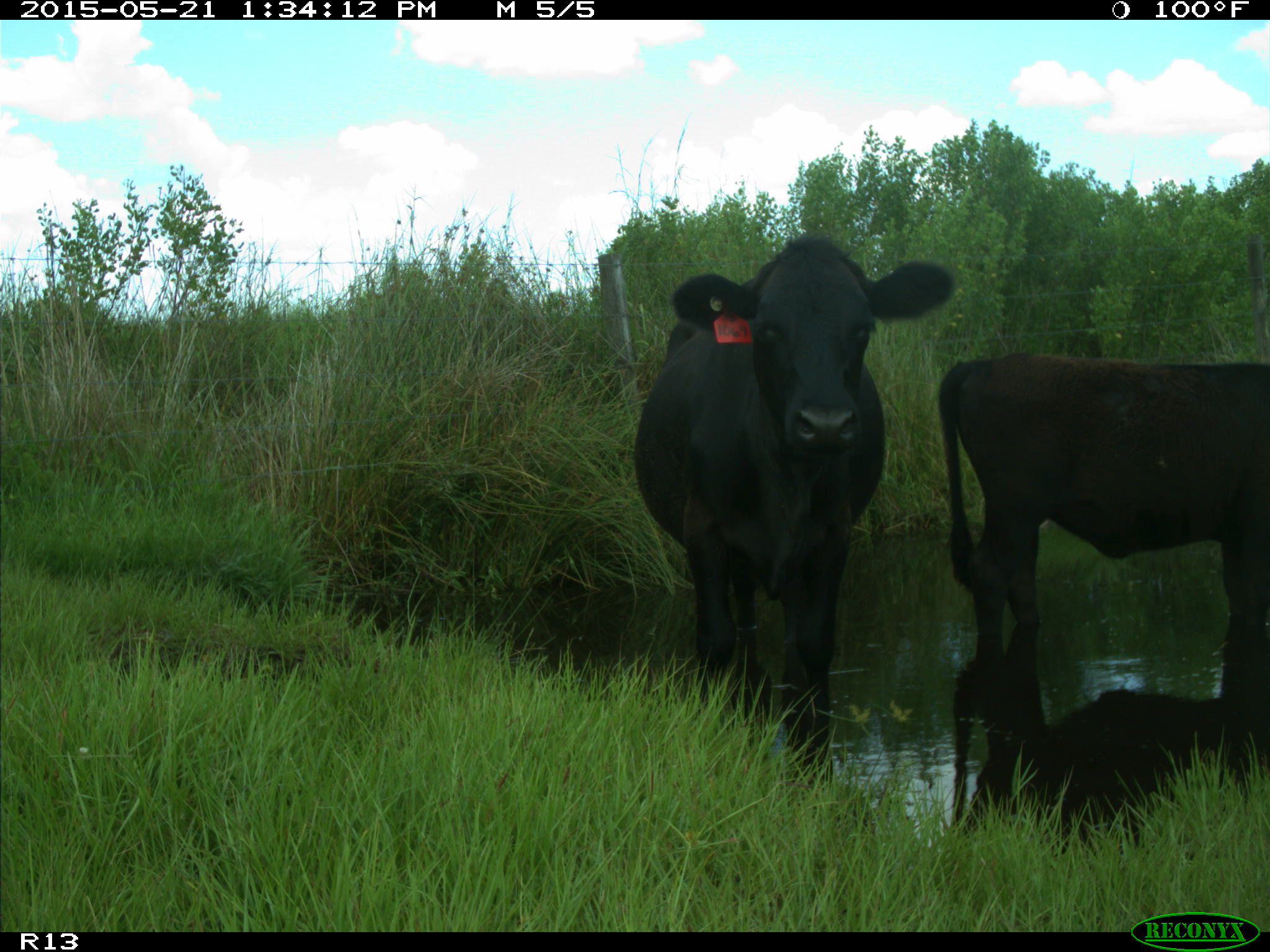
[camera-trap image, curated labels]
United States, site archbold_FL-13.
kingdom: Animalia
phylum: Chordata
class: Mammalia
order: Artiodactyla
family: Bovidae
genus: Bos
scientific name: Bos taurus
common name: domestic cow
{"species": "Bos taurus (domestic cow)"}